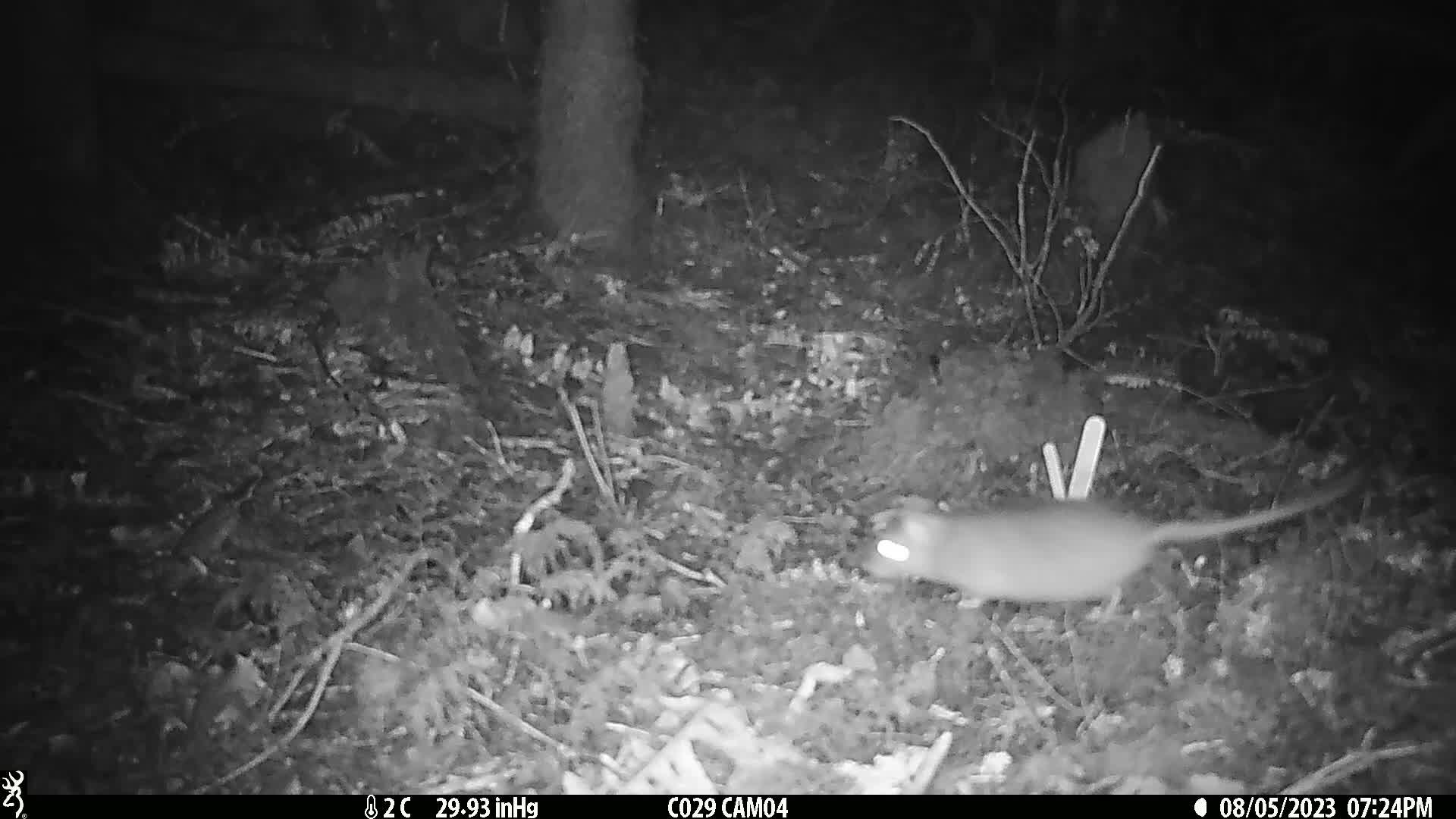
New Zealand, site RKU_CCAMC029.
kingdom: Animalia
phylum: Chordata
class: Mammalia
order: Rodentia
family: Muridae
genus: Rattus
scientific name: Rattus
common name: rat